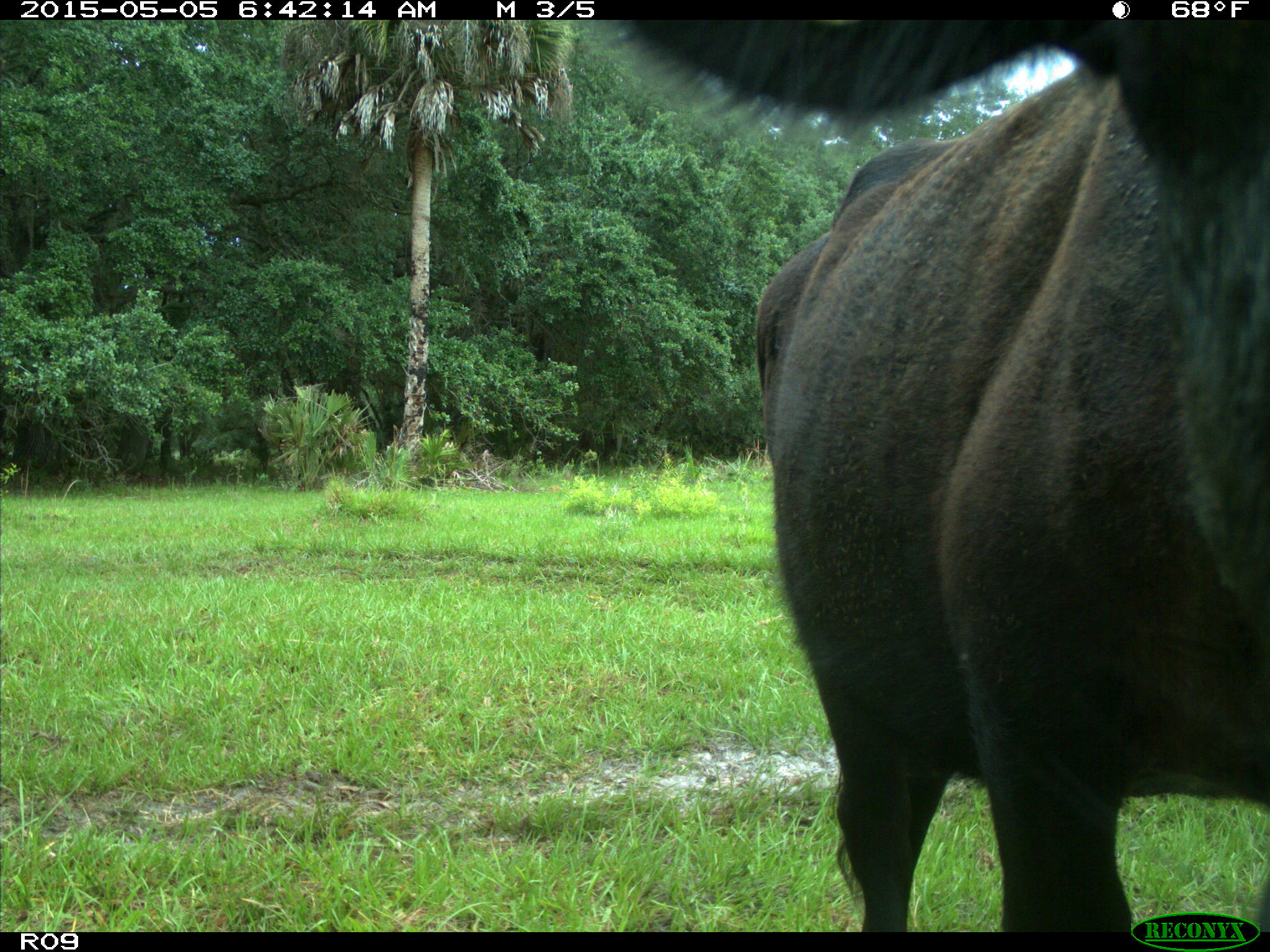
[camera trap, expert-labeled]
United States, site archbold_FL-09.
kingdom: Animalia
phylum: Chordata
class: Mammalia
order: Artiodactyla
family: Bovidae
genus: Bos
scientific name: Bos taurus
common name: domestic cow